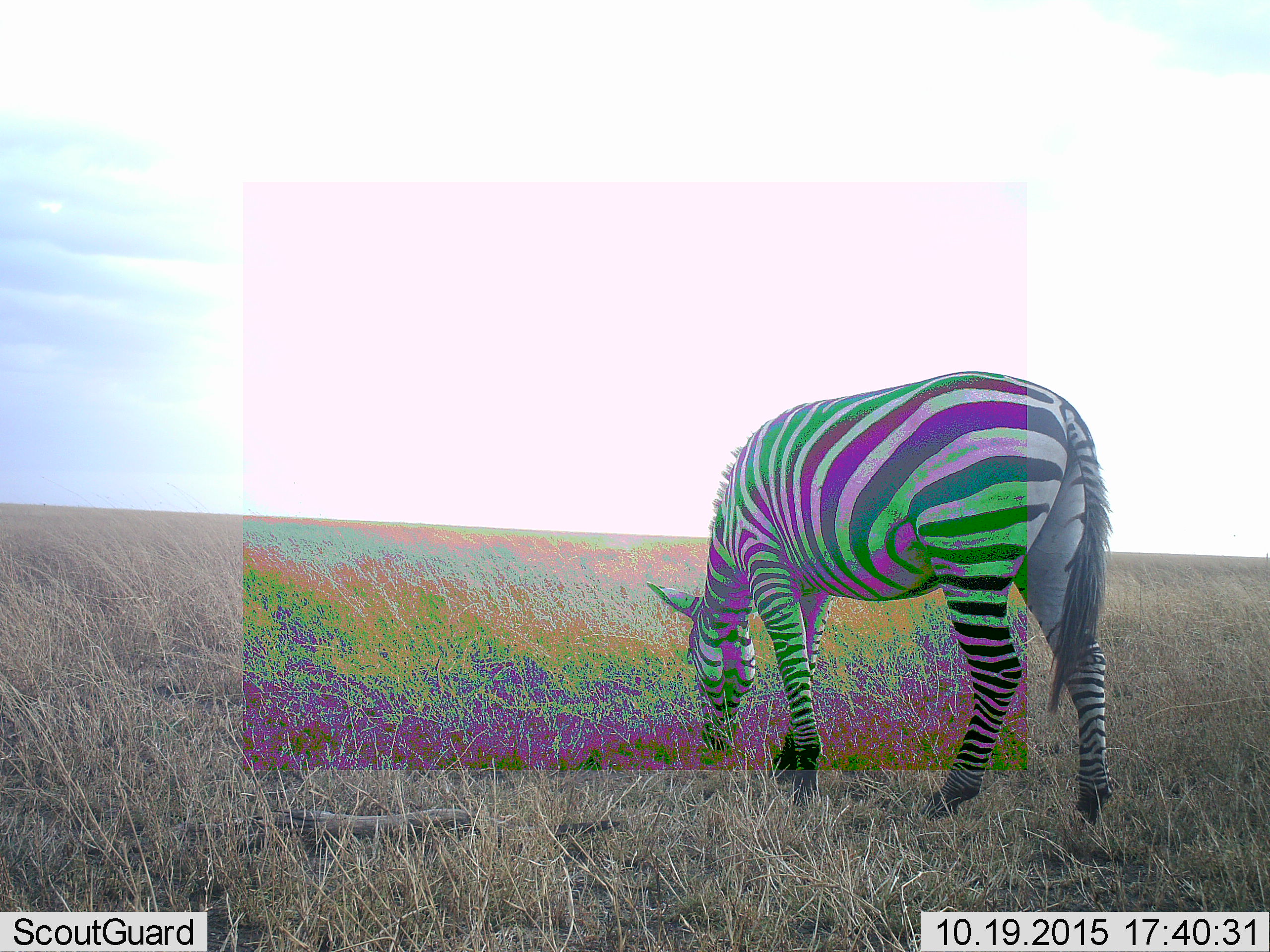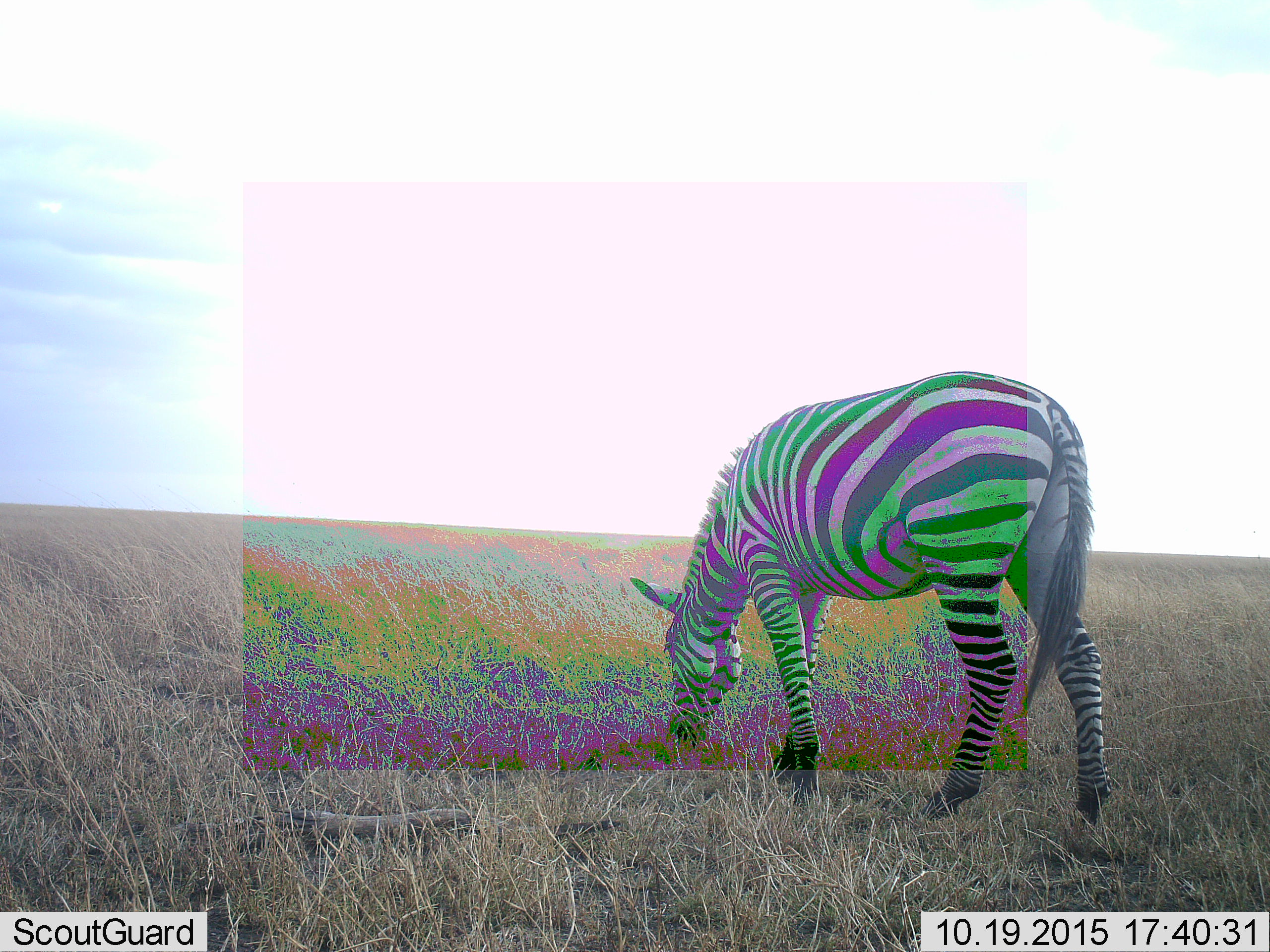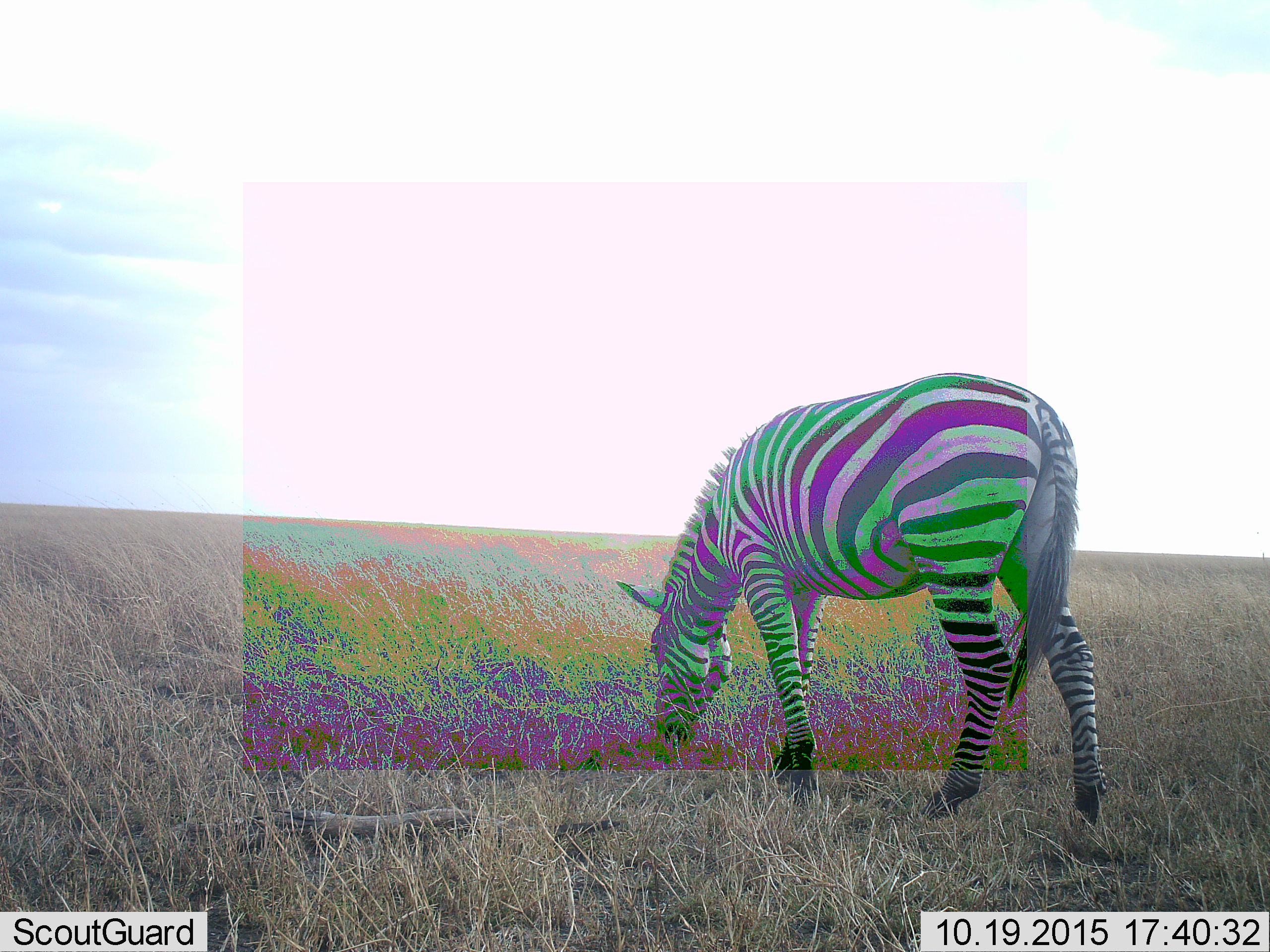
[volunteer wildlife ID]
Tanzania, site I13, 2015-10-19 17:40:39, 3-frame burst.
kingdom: Animalia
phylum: Chordata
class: Mammalia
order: Perissodactyla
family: Equidae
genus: Equus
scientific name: Equus quagga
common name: plains zebra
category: zebra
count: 1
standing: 30%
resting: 0%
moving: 0%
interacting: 0%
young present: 0%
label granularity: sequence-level